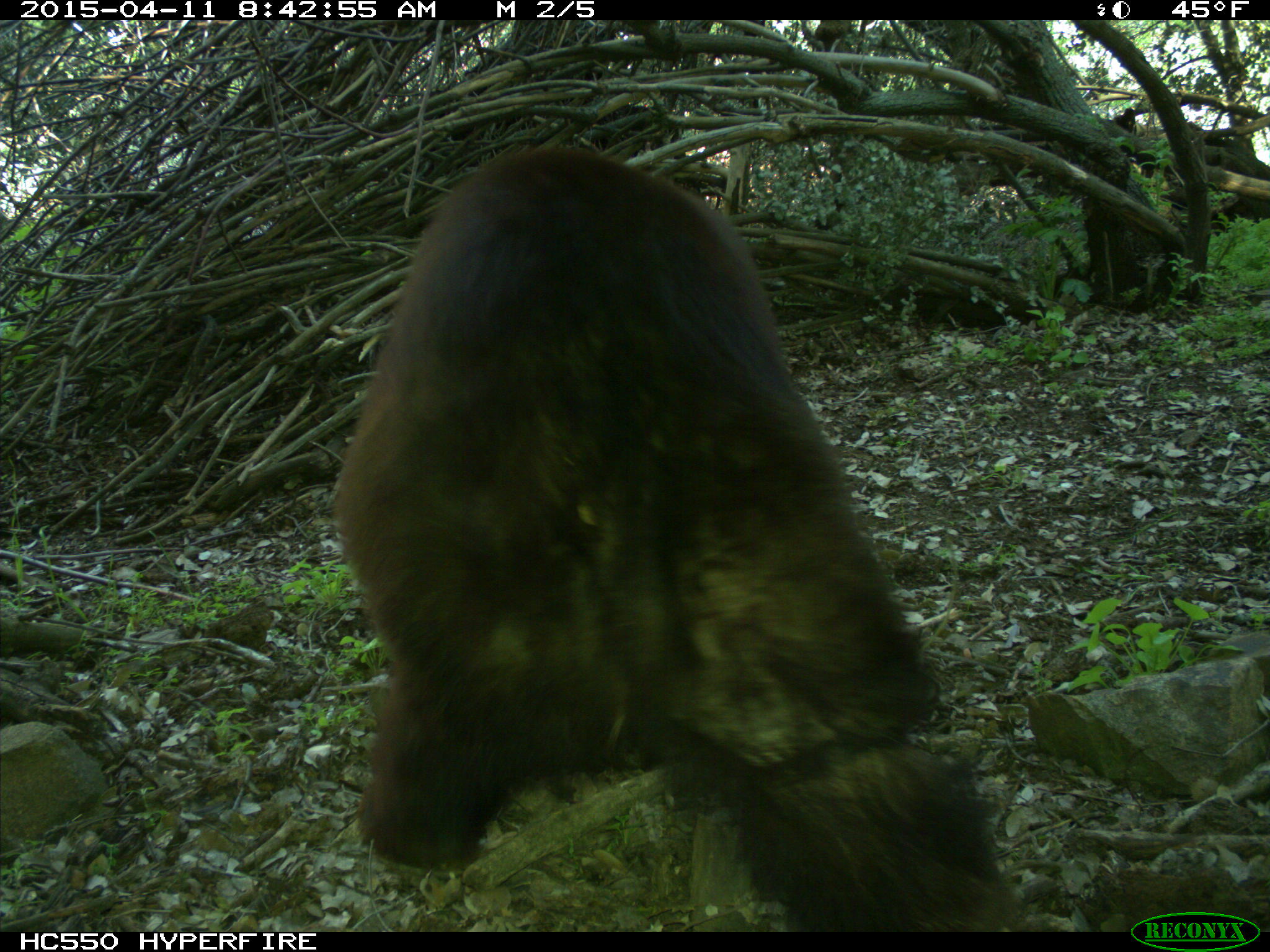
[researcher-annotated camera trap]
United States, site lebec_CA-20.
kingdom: Animalia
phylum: Chordata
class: Mammalia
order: Carnivora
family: Ursidae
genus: Ursus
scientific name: Ursus americanus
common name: american black bear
Ursus americanus (american black bear).